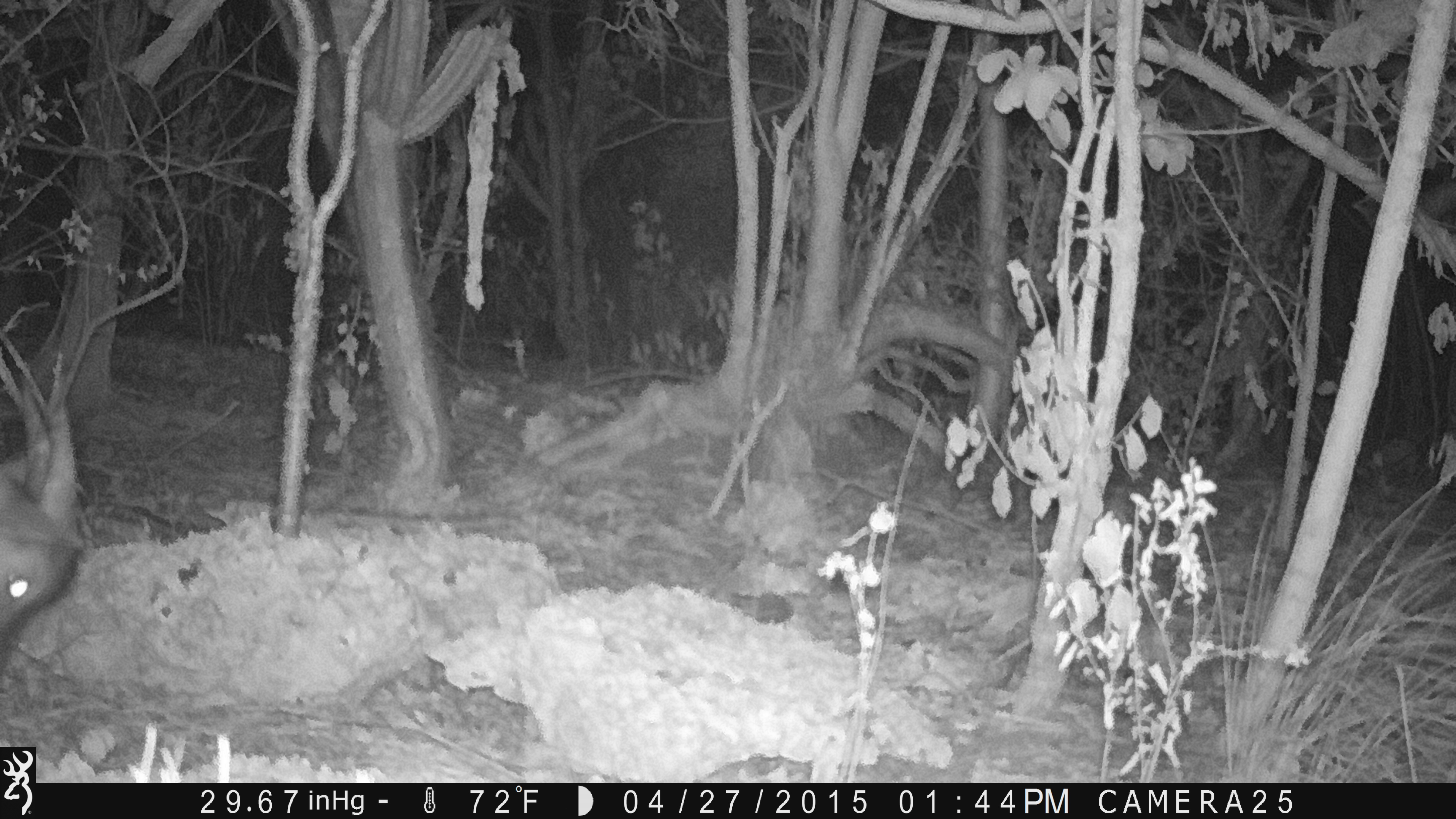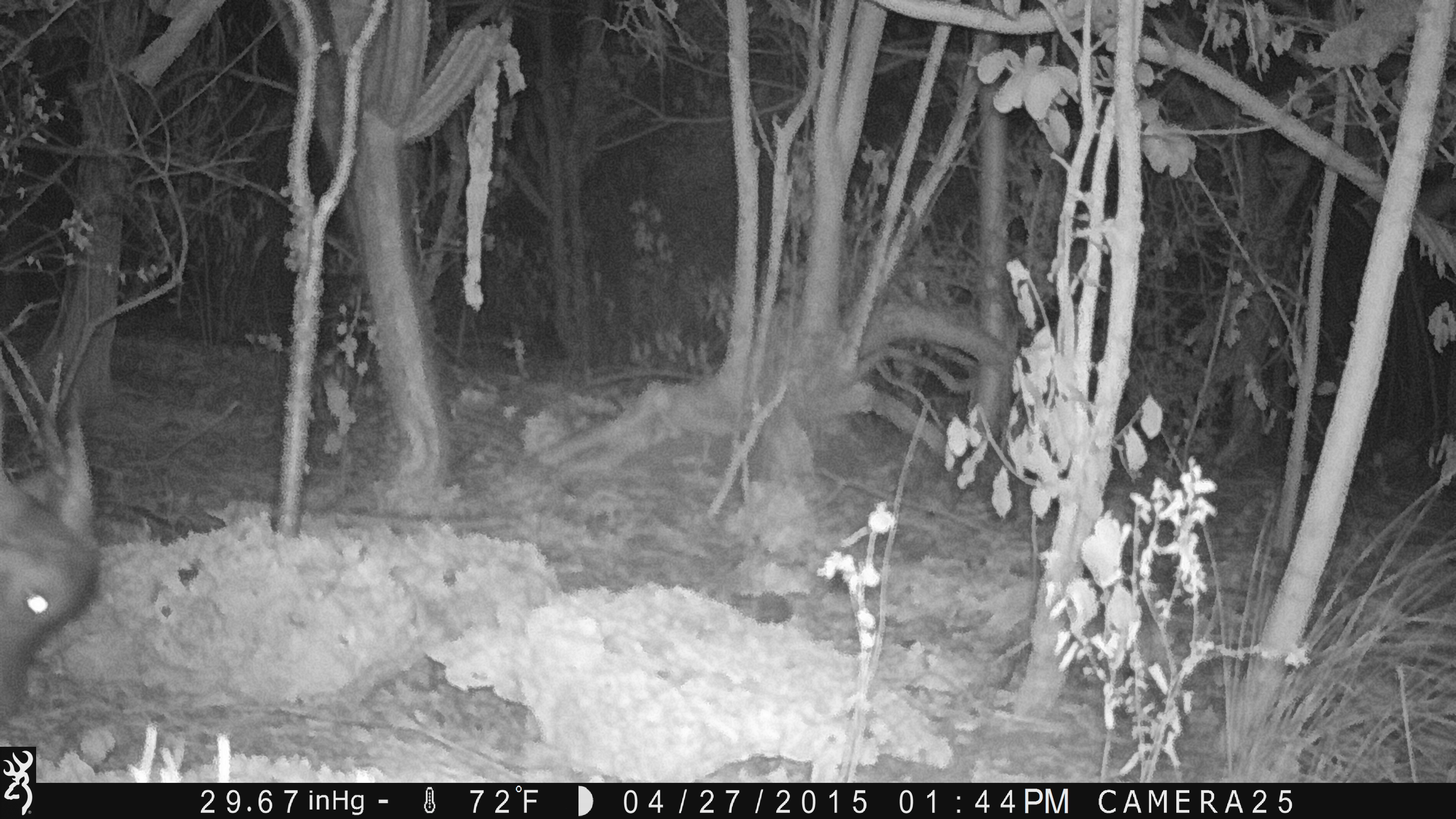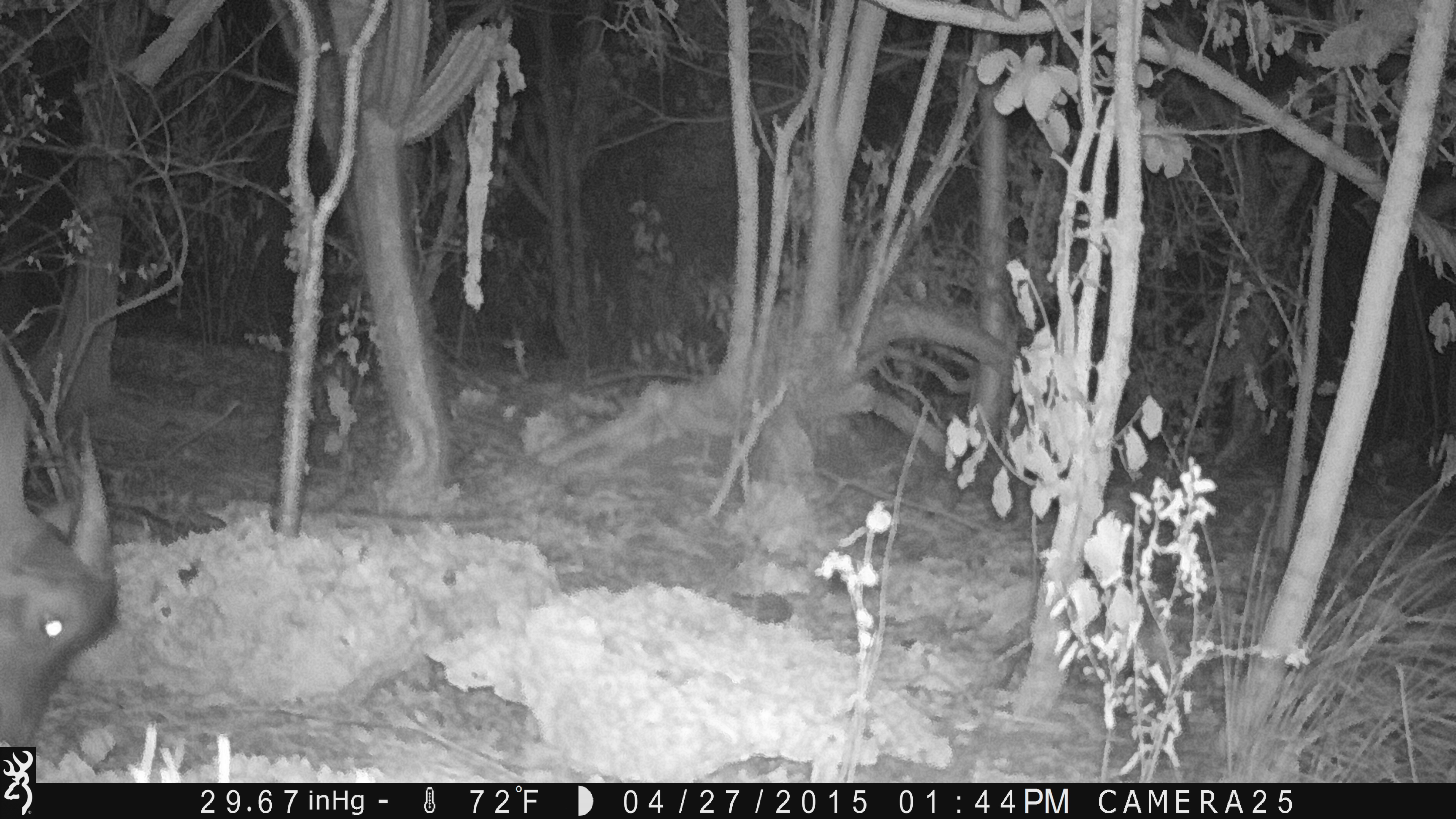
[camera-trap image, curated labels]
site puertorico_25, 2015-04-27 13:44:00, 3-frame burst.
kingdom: Animalia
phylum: Chordata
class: Mammalia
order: Artiodactyla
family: Bovidae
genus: Capra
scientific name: Capra hircus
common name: goat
Goat (Capra hircus).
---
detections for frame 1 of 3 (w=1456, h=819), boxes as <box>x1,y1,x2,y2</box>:
goat: <box>0,349,85,672</box>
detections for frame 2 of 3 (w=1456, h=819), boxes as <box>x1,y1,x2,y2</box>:
goat: <box>1,392,99,718</box>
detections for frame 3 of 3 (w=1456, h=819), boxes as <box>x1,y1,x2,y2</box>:
goat: <box>0,357,115,759</box>